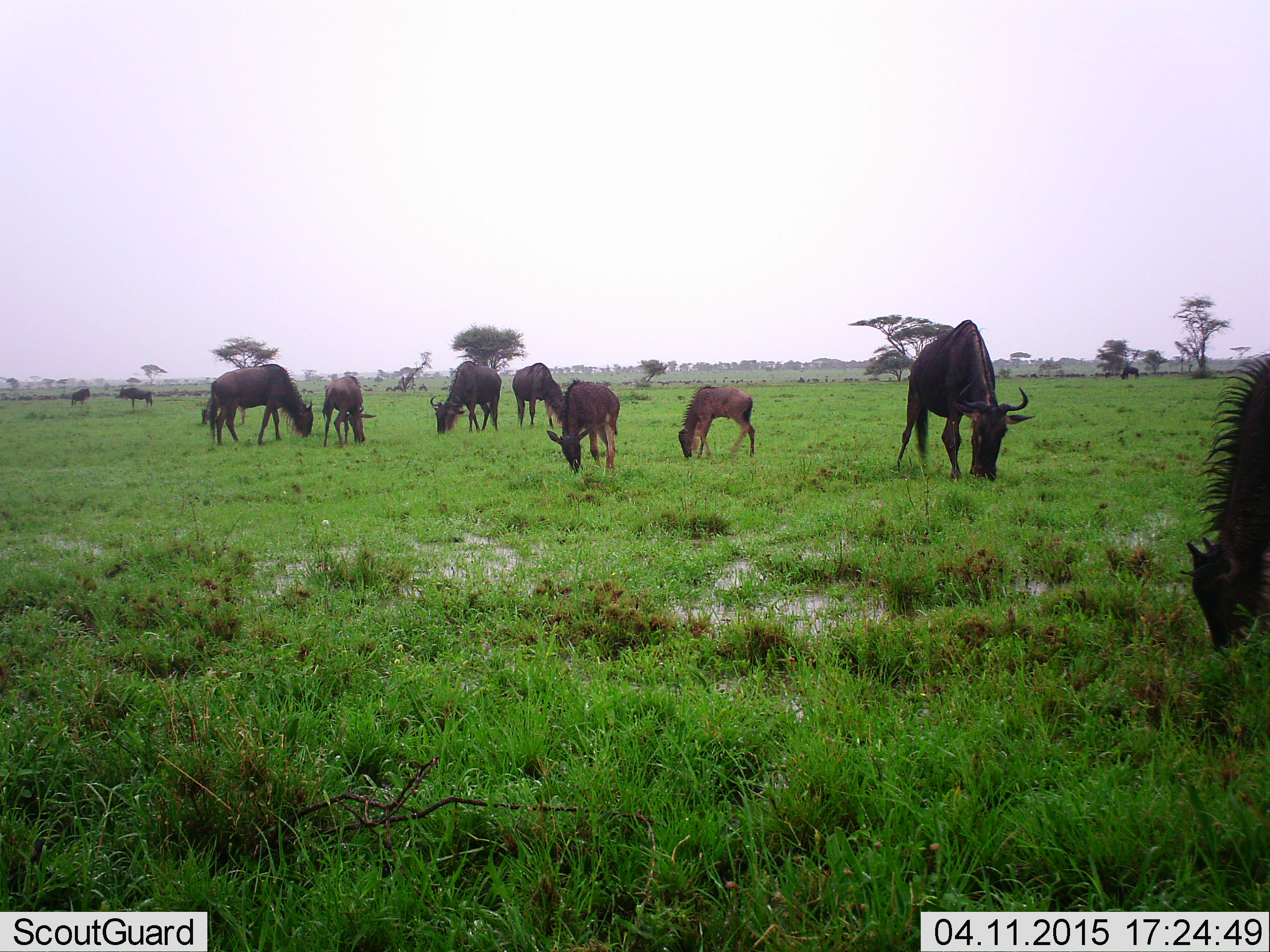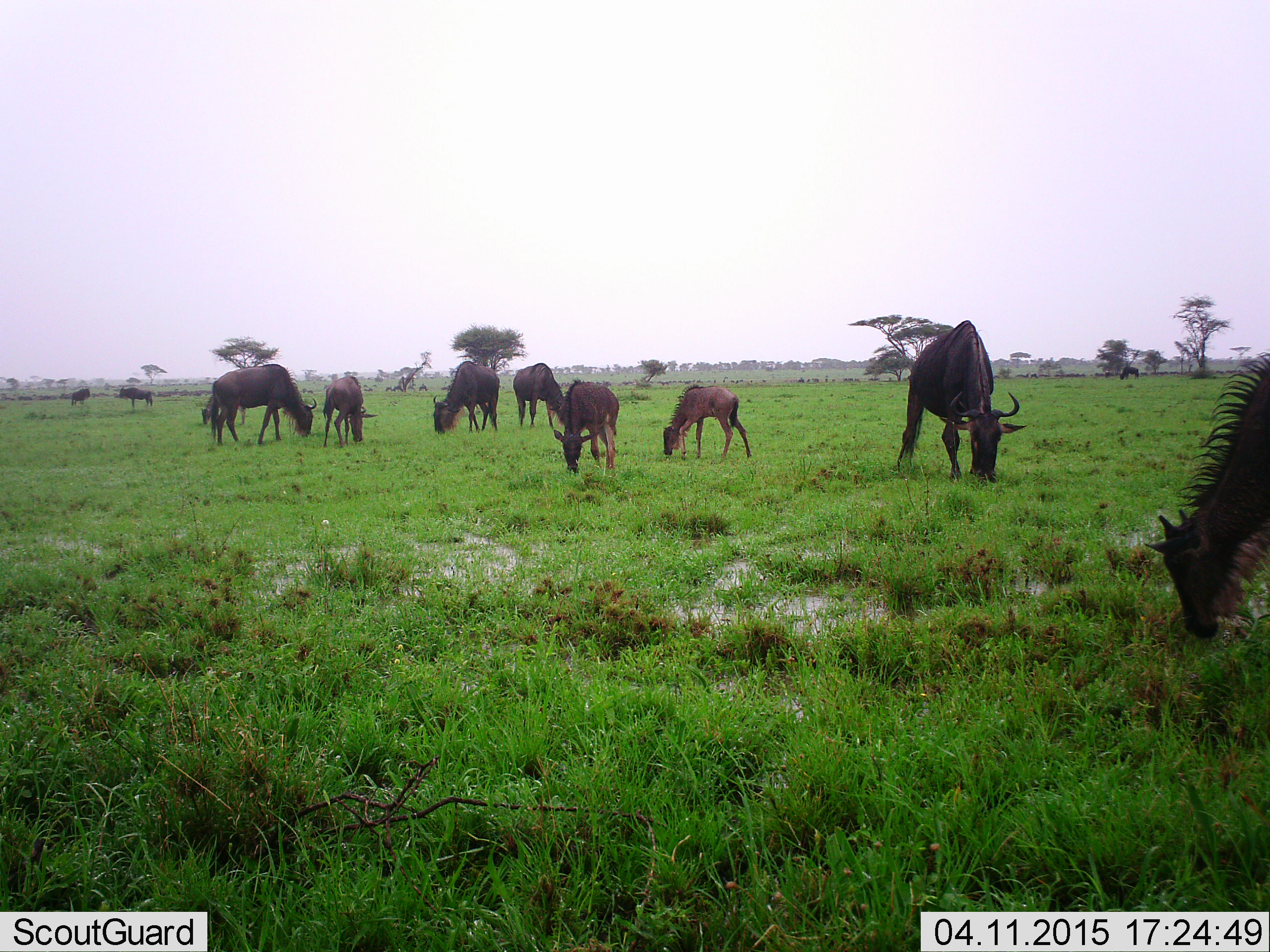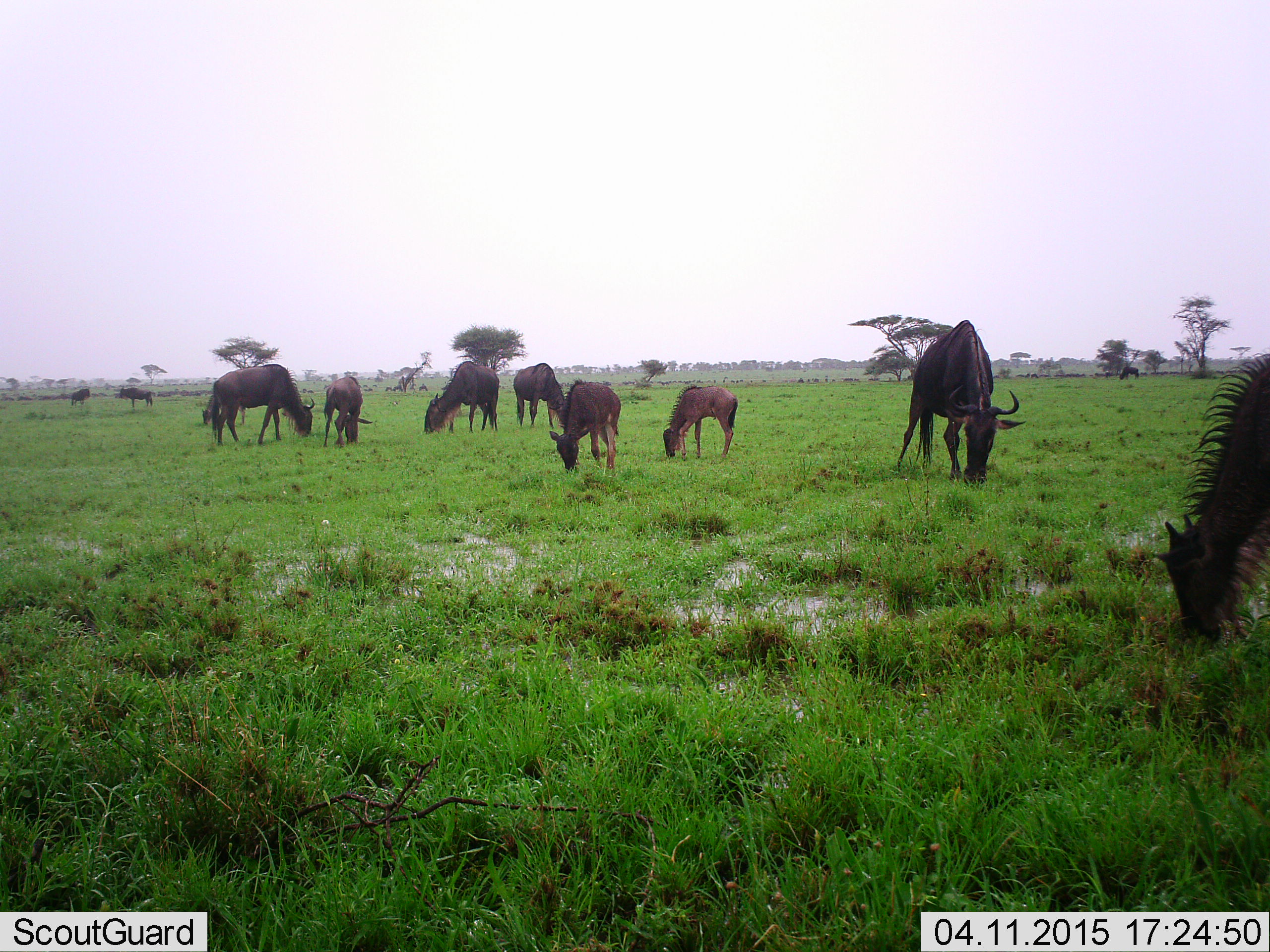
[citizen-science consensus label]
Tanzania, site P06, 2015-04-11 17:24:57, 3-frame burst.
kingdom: Animalia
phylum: Chordata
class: Mammalia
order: Artiodactyla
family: Bovidae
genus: Connochaetes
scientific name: Connochaetes taurinus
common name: blue wildebeest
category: wildebeest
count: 11-50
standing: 40%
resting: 10%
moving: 10%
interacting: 0%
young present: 80%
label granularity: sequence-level